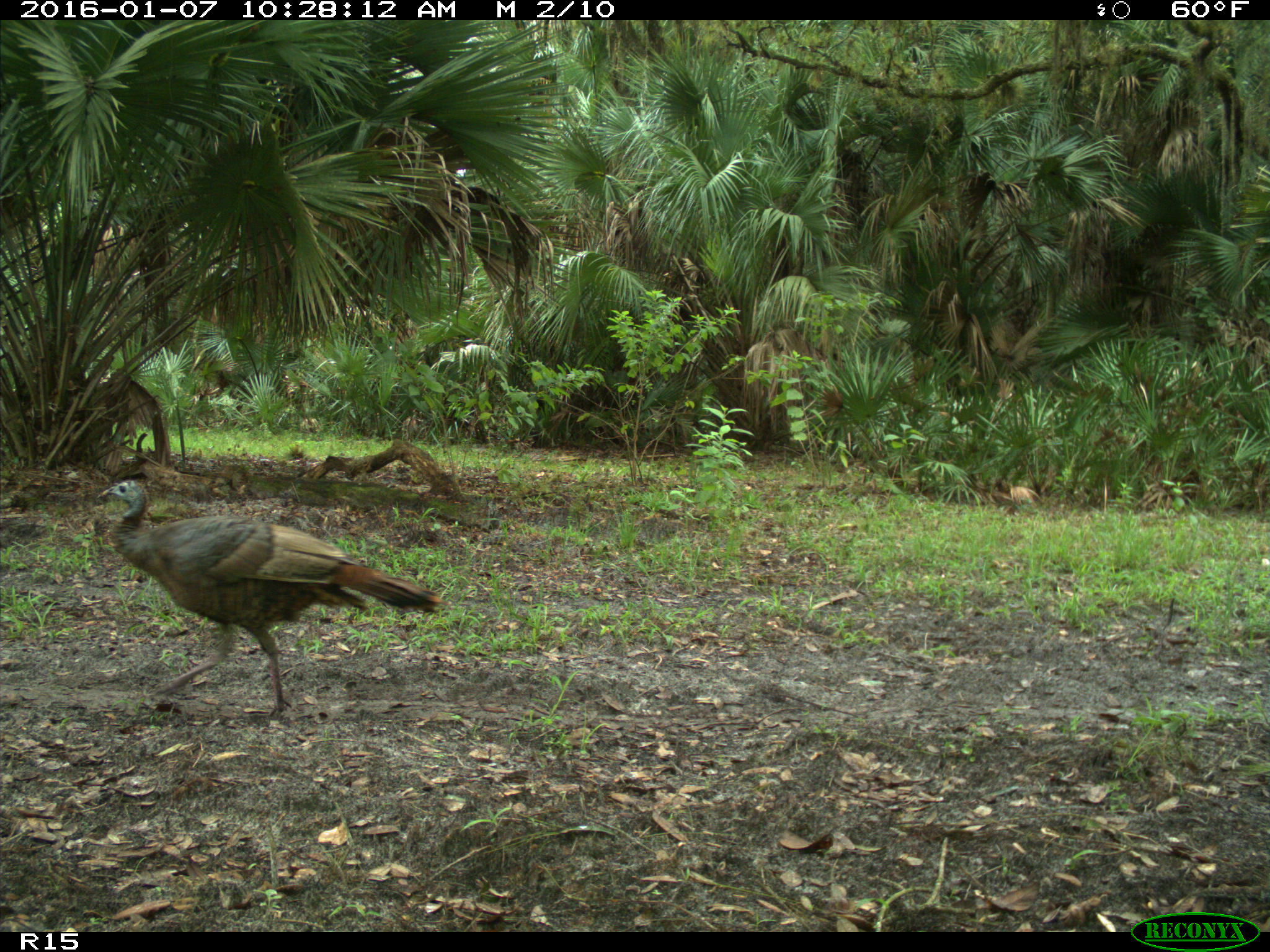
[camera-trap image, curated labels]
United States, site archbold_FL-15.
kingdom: Animalia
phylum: Chordata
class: Aves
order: Galliformes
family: Phasianidae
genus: Meleagris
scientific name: Meleagris gallopavo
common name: wild turkey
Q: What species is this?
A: Meleagris gallopavo (wild turkey).